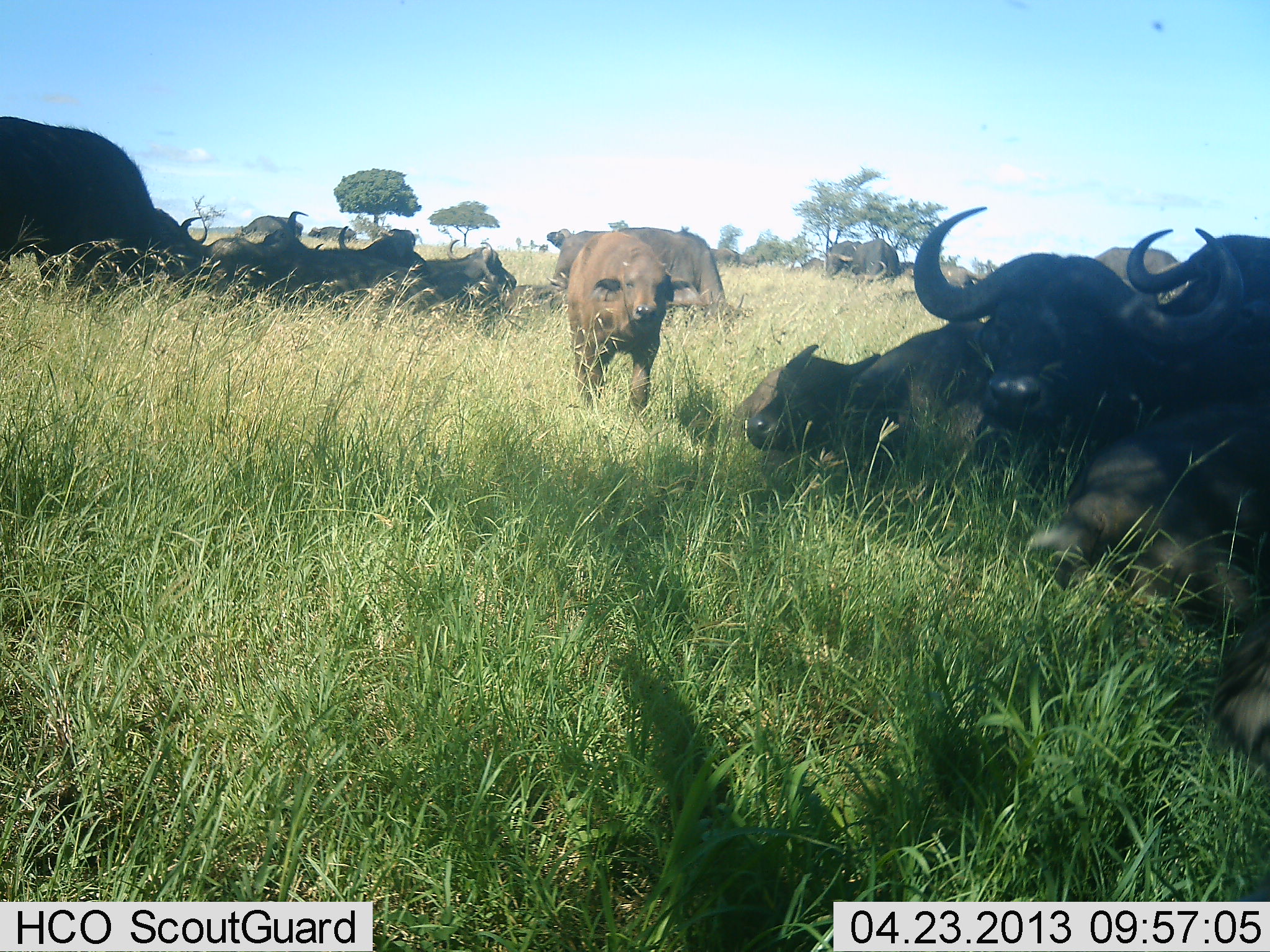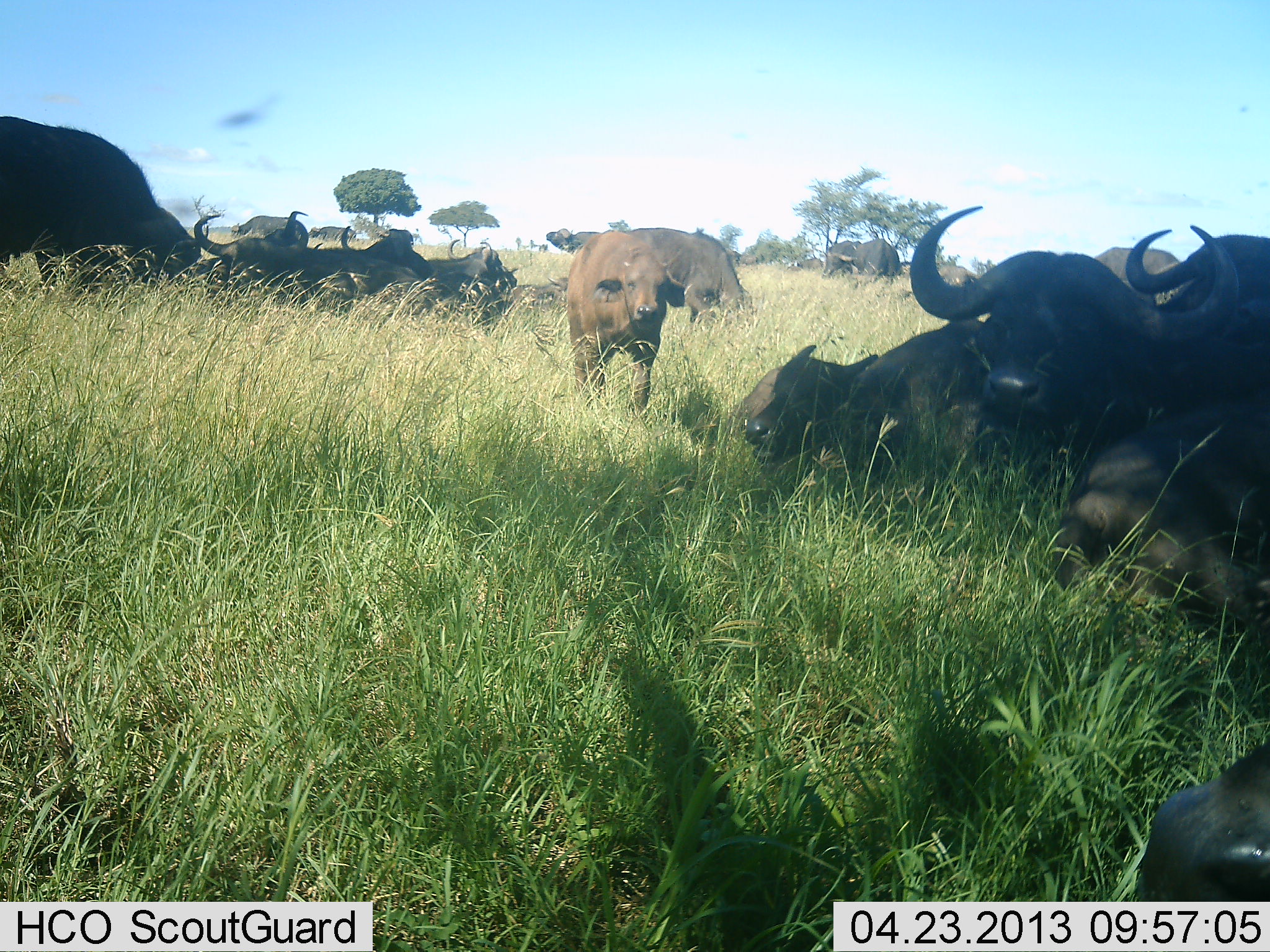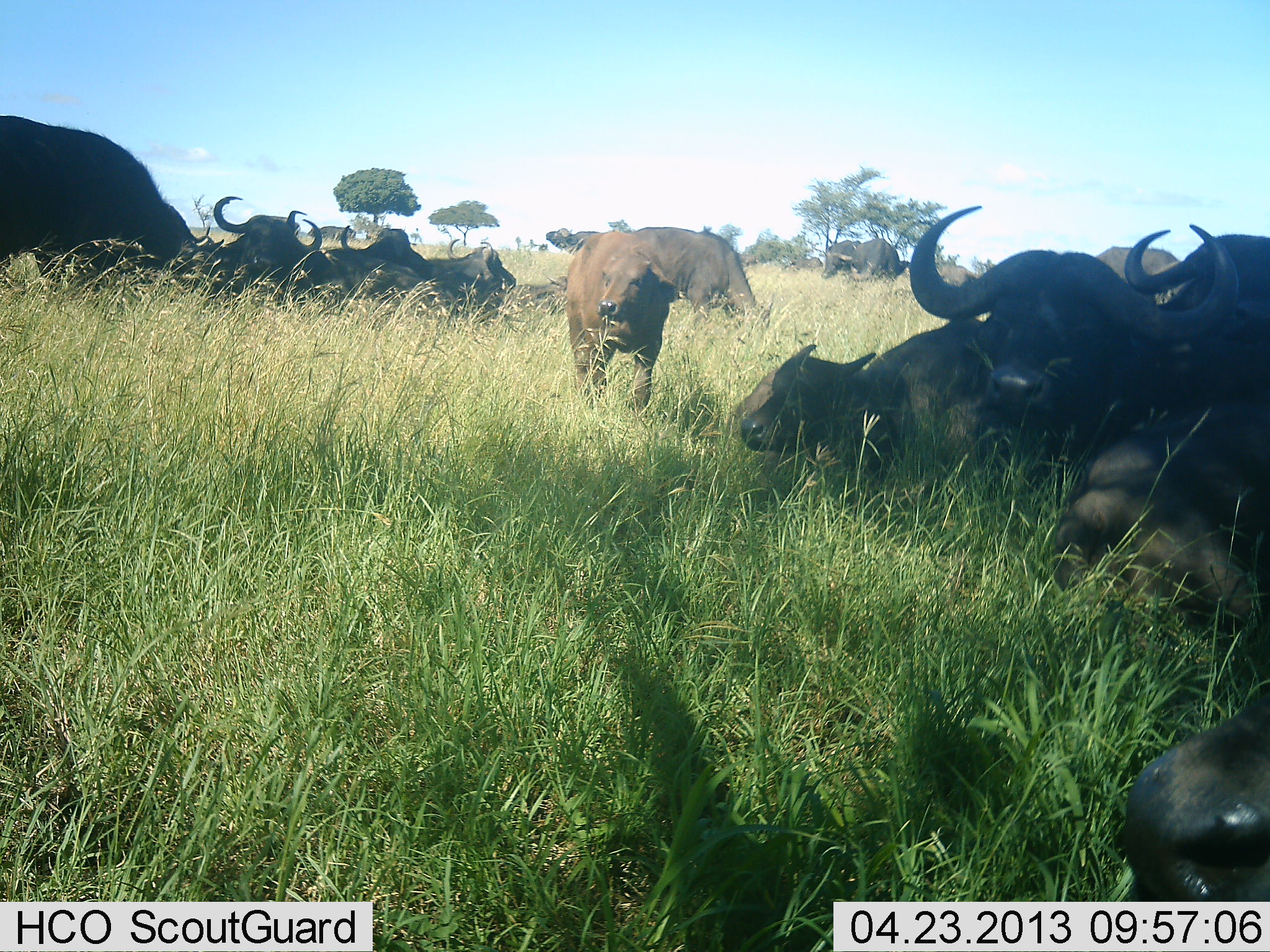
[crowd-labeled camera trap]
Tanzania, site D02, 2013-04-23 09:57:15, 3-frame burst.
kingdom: Animalia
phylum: Chordata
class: Mammalia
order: Artiodactyla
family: Bovidae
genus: Syncerus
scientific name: Syncerus caffer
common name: cape buffalo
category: buffalo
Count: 11-50.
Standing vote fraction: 52%.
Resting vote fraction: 97%.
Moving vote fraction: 24%.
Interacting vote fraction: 9%.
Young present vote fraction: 52%.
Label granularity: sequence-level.